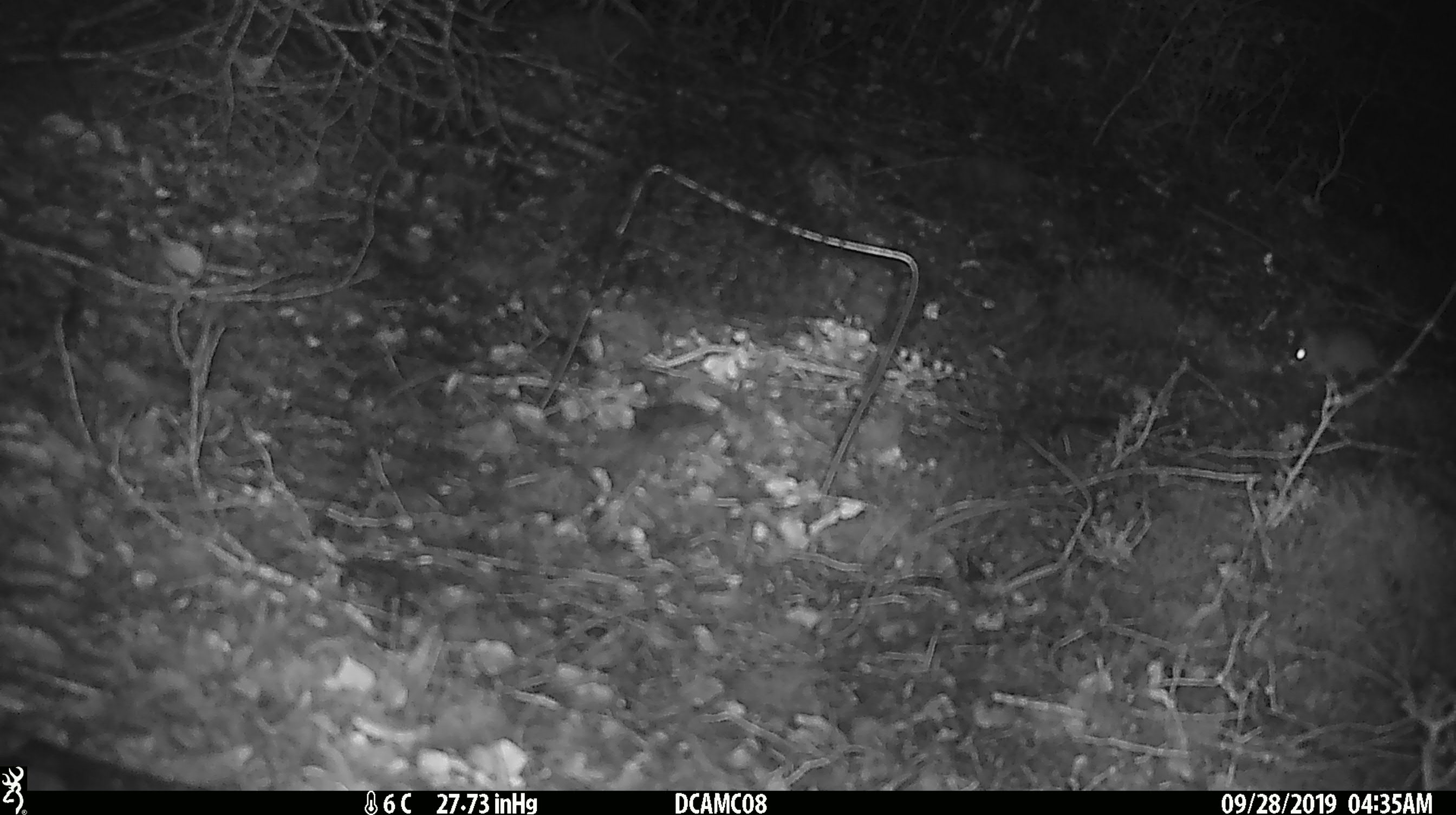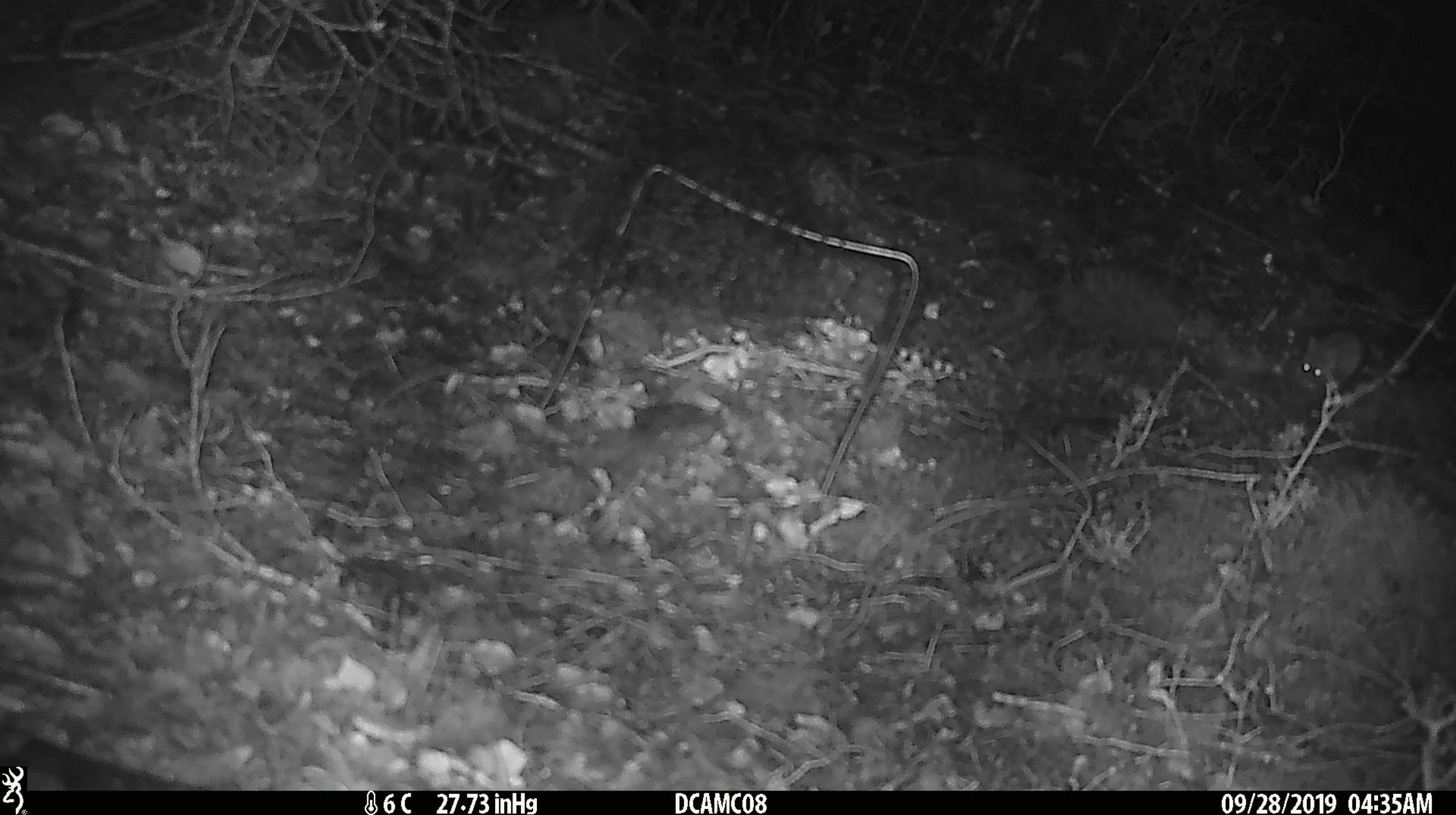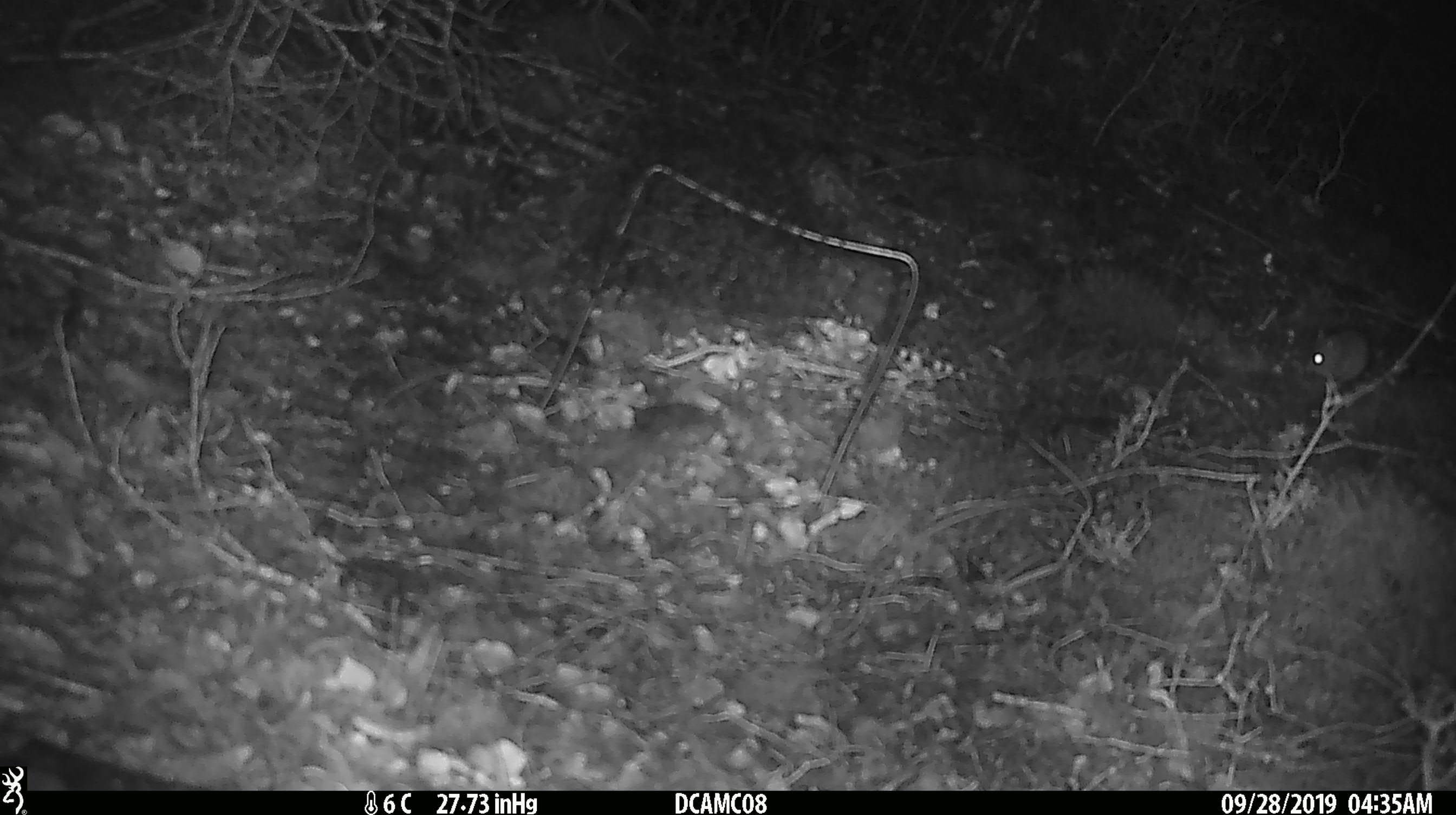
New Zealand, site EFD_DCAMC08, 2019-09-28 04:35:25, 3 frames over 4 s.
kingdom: Animalia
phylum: Chordata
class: Mammalia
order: Rodentia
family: Muridae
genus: Mus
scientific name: Mus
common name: mouse